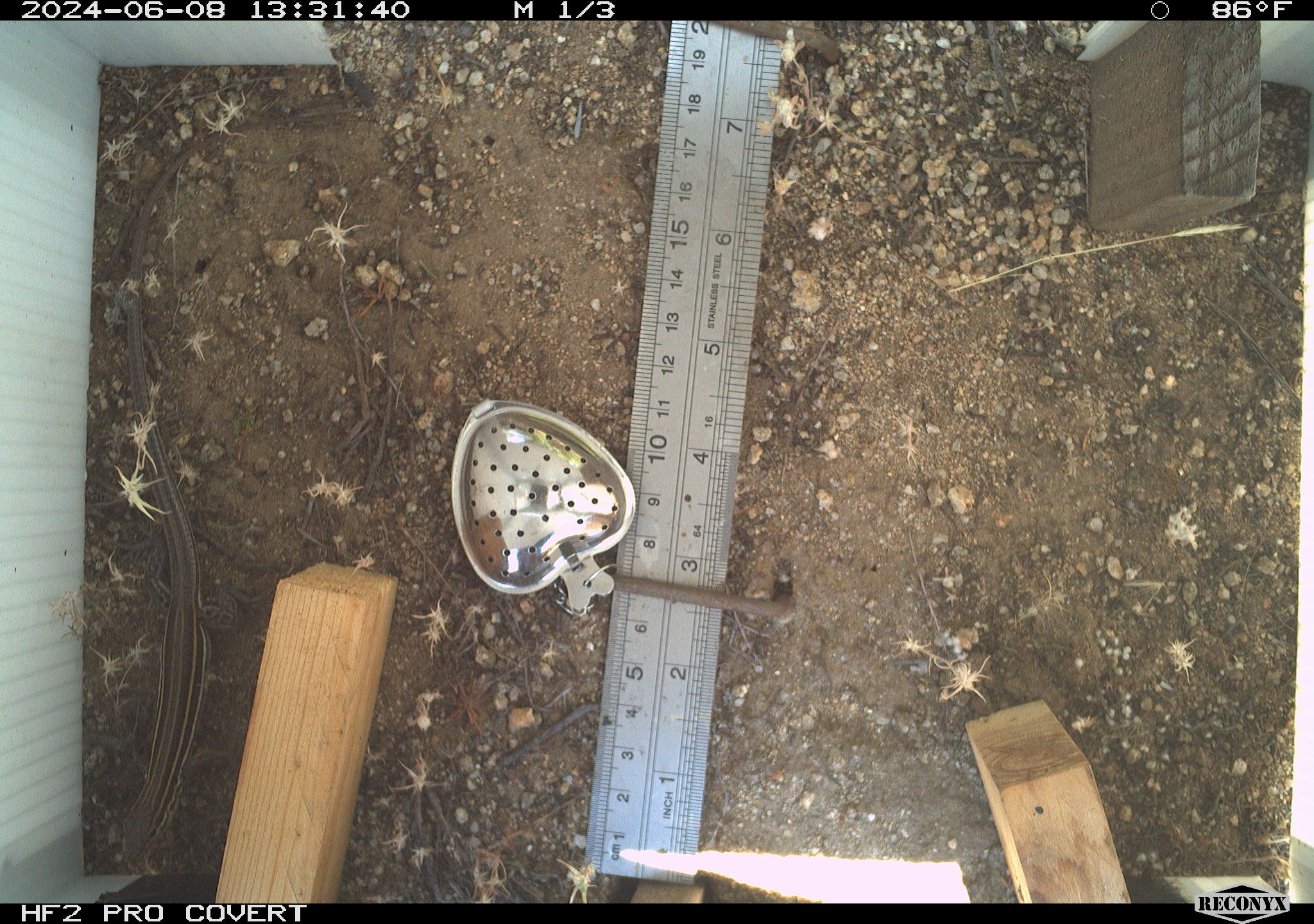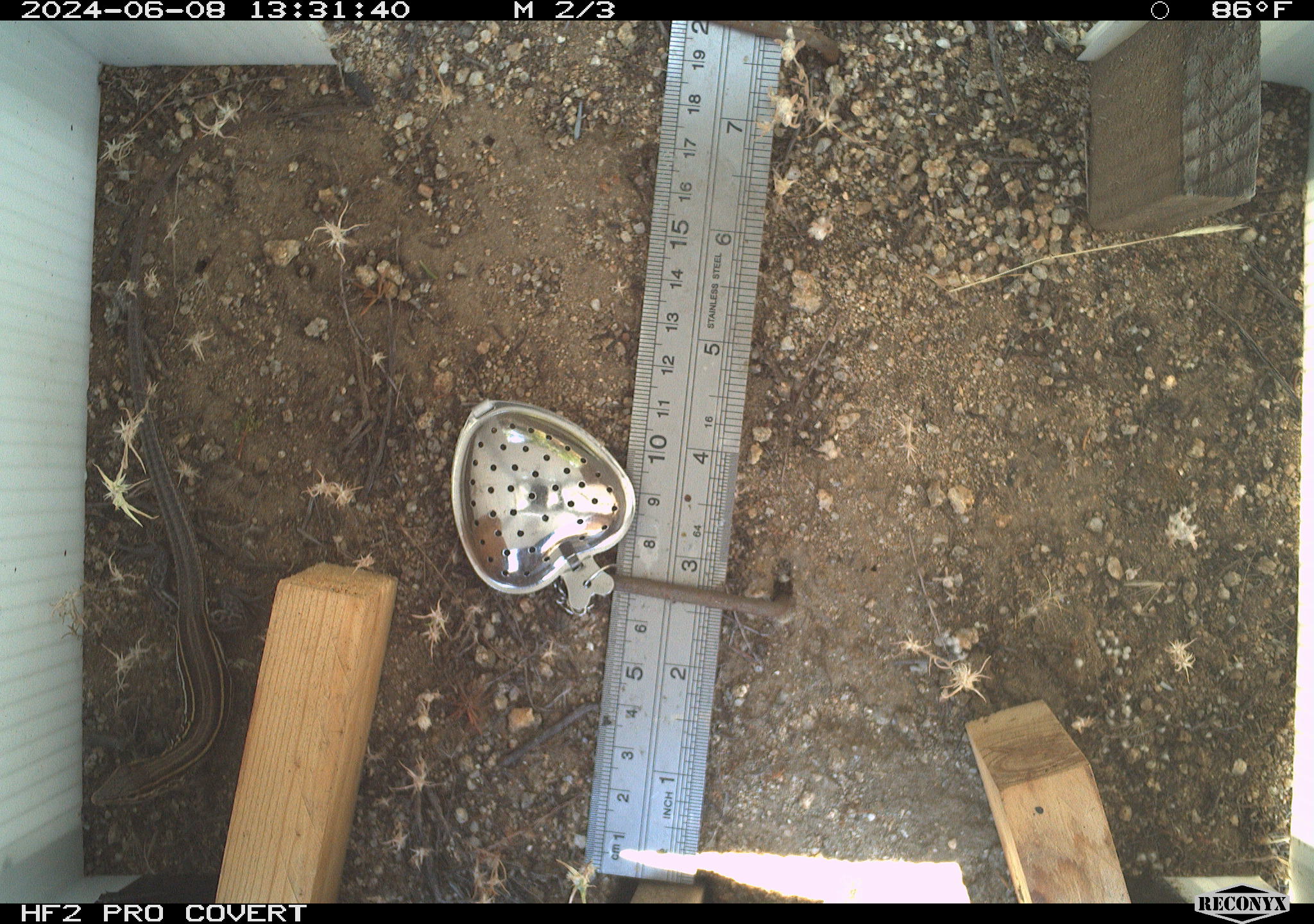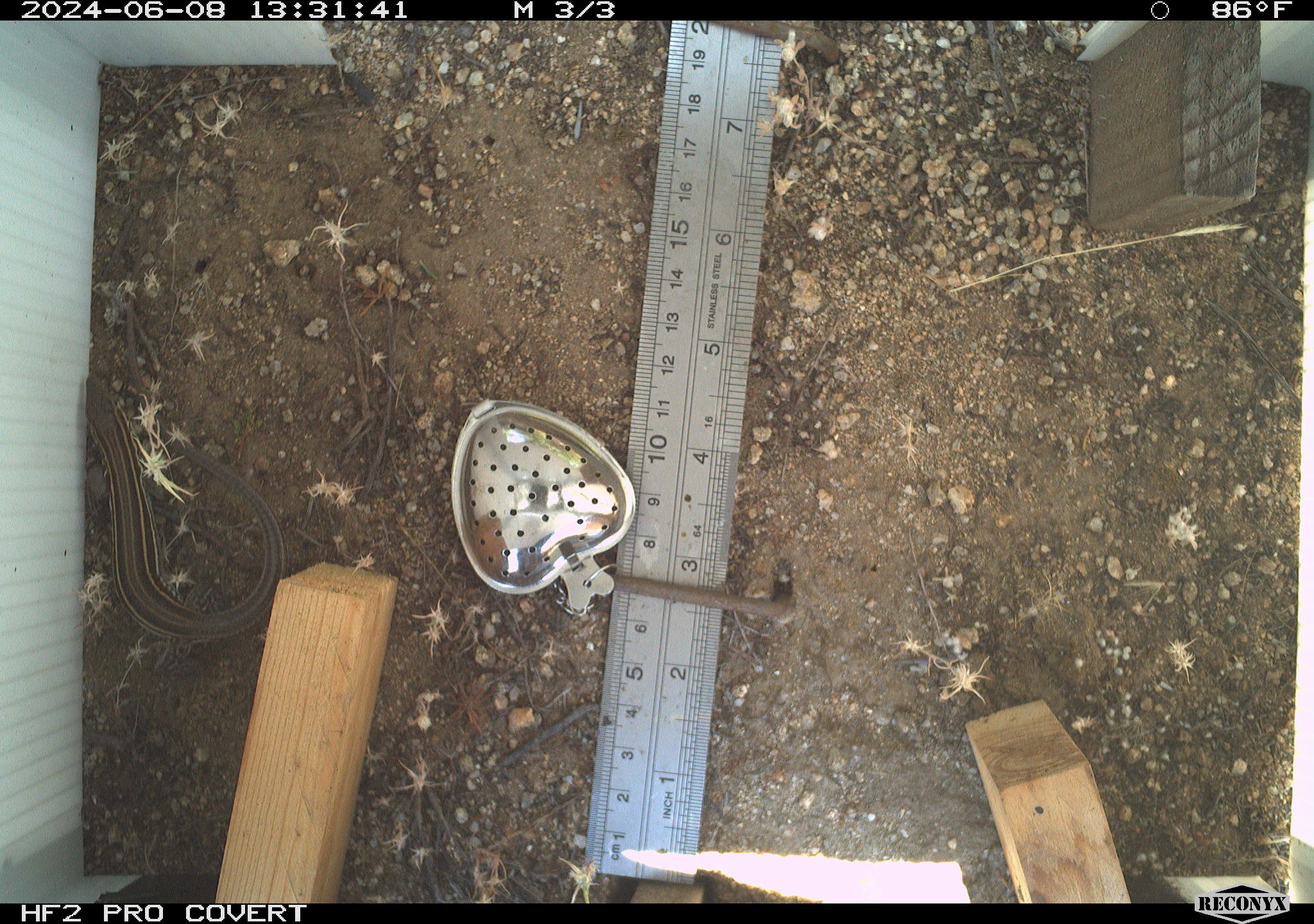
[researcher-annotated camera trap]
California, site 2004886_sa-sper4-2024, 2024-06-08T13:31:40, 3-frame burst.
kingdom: Animalia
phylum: Chordata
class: Reptilia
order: Squamata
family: Teiidae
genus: Aspidoscelis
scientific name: Aspidoscelis hyperythrus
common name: orange-throated whiptail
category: belding's orange-throated whiptail